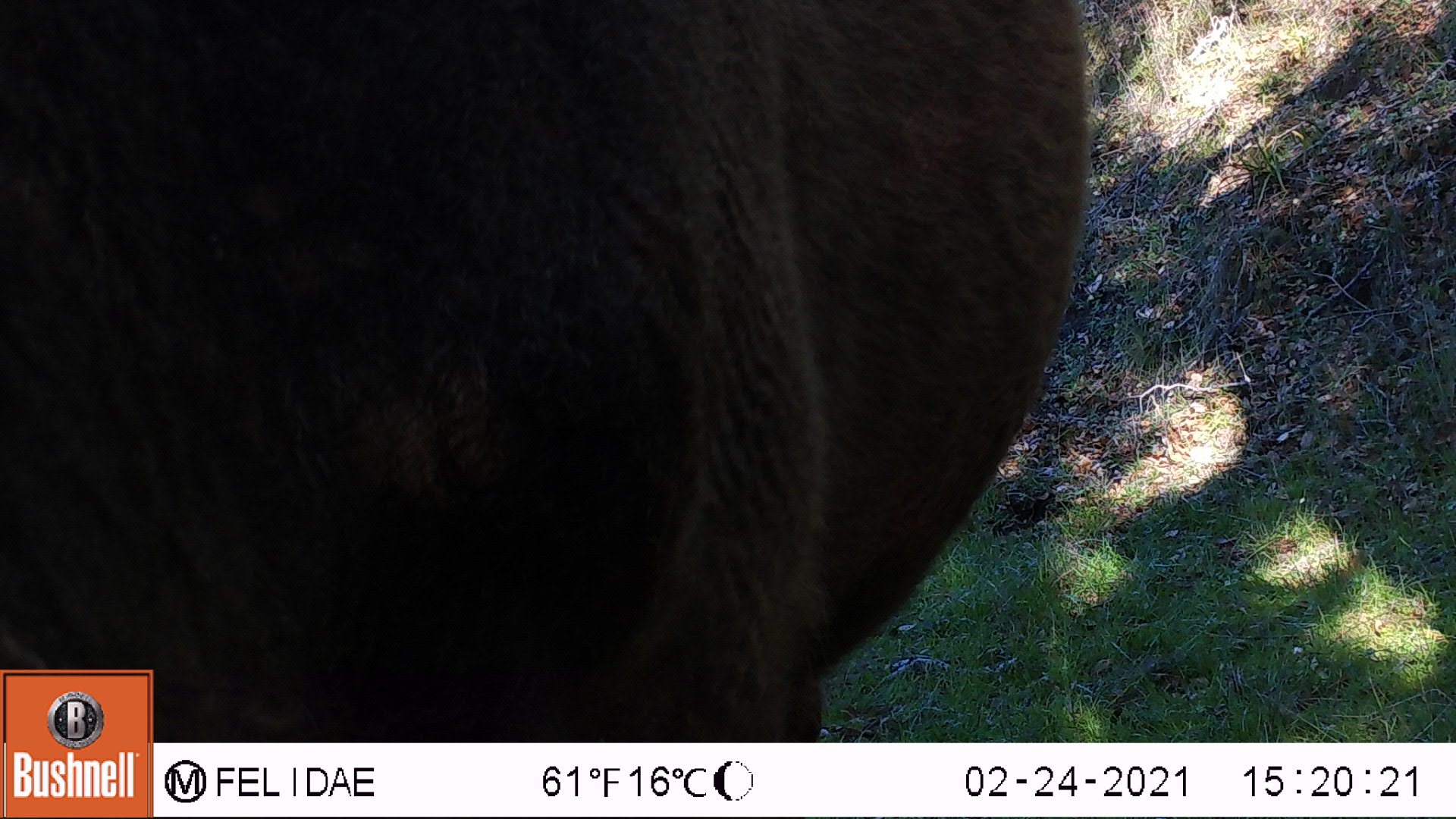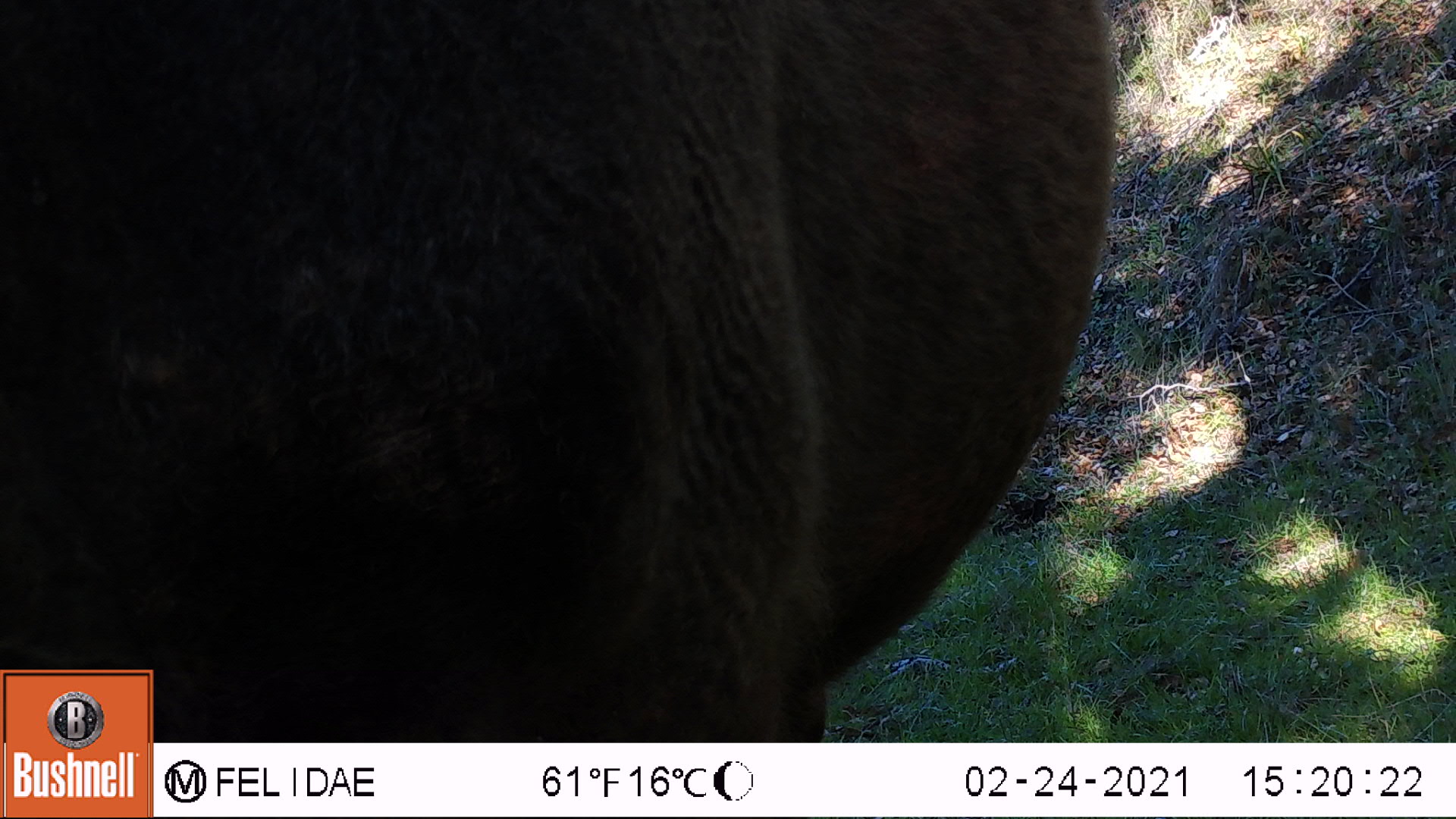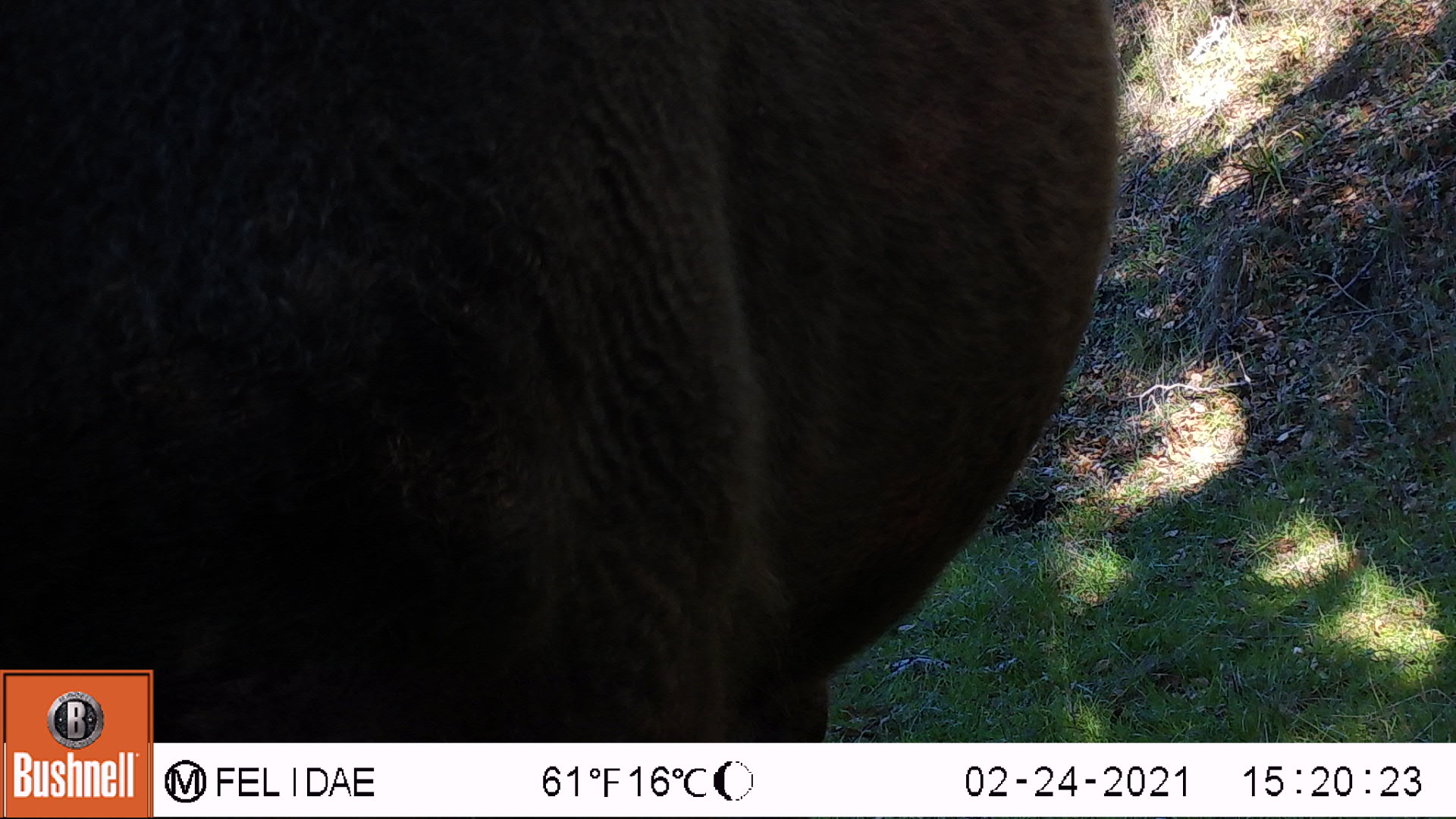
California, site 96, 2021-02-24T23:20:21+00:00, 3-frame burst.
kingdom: Animalia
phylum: Chordata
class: Mammalia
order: Artiodactyla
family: Bovidae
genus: Bos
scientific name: Bos taurus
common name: domestic cattle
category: cattle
Cattle (domestic cattle) (Bos taurus).